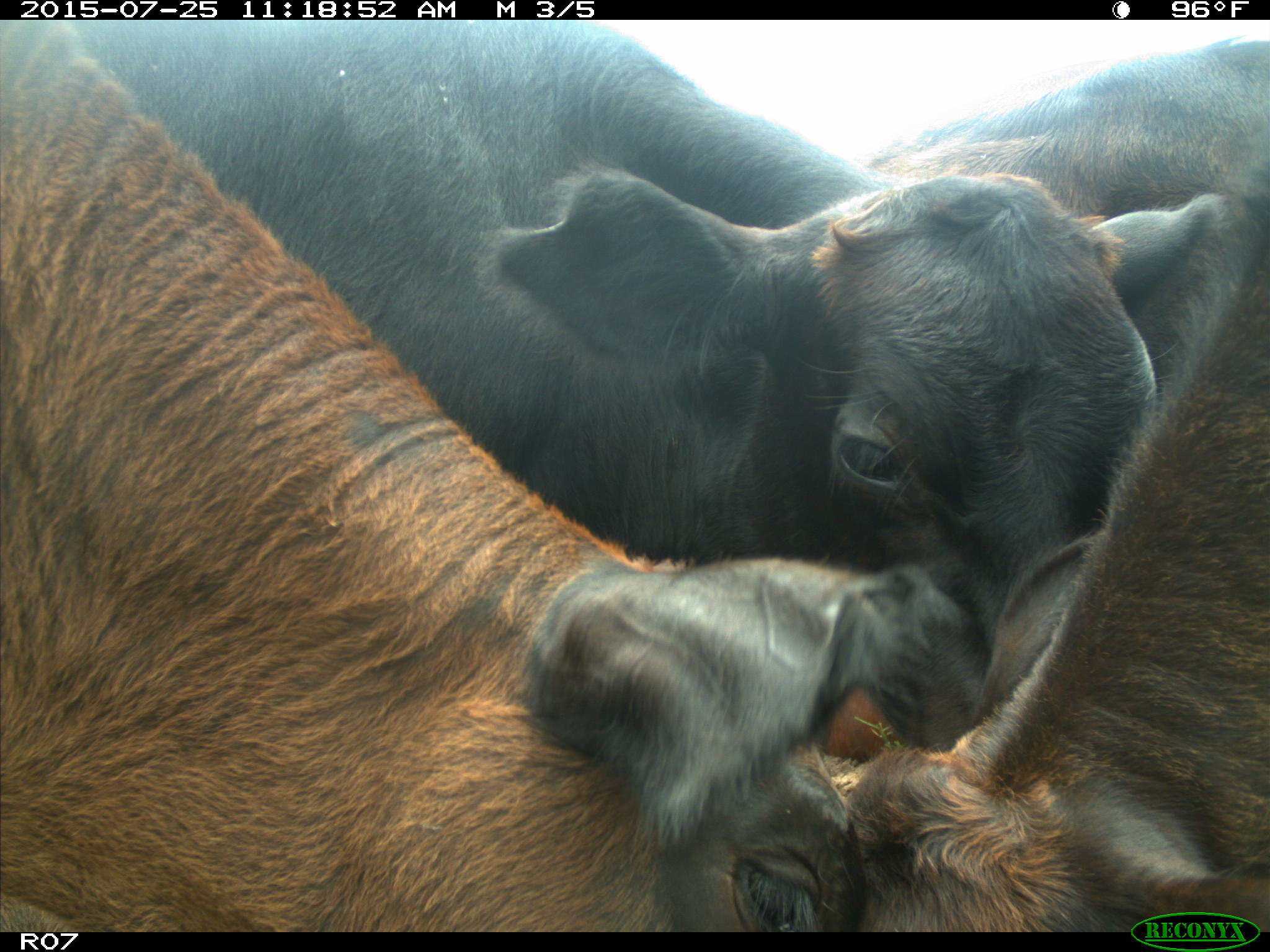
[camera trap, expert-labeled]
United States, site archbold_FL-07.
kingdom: Animalia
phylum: Chordata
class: Mammalia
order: Artiodactyla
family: Bovidae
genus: Bos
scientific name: Bos taurus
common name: domestic cow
Bos taurus (domestic cow).